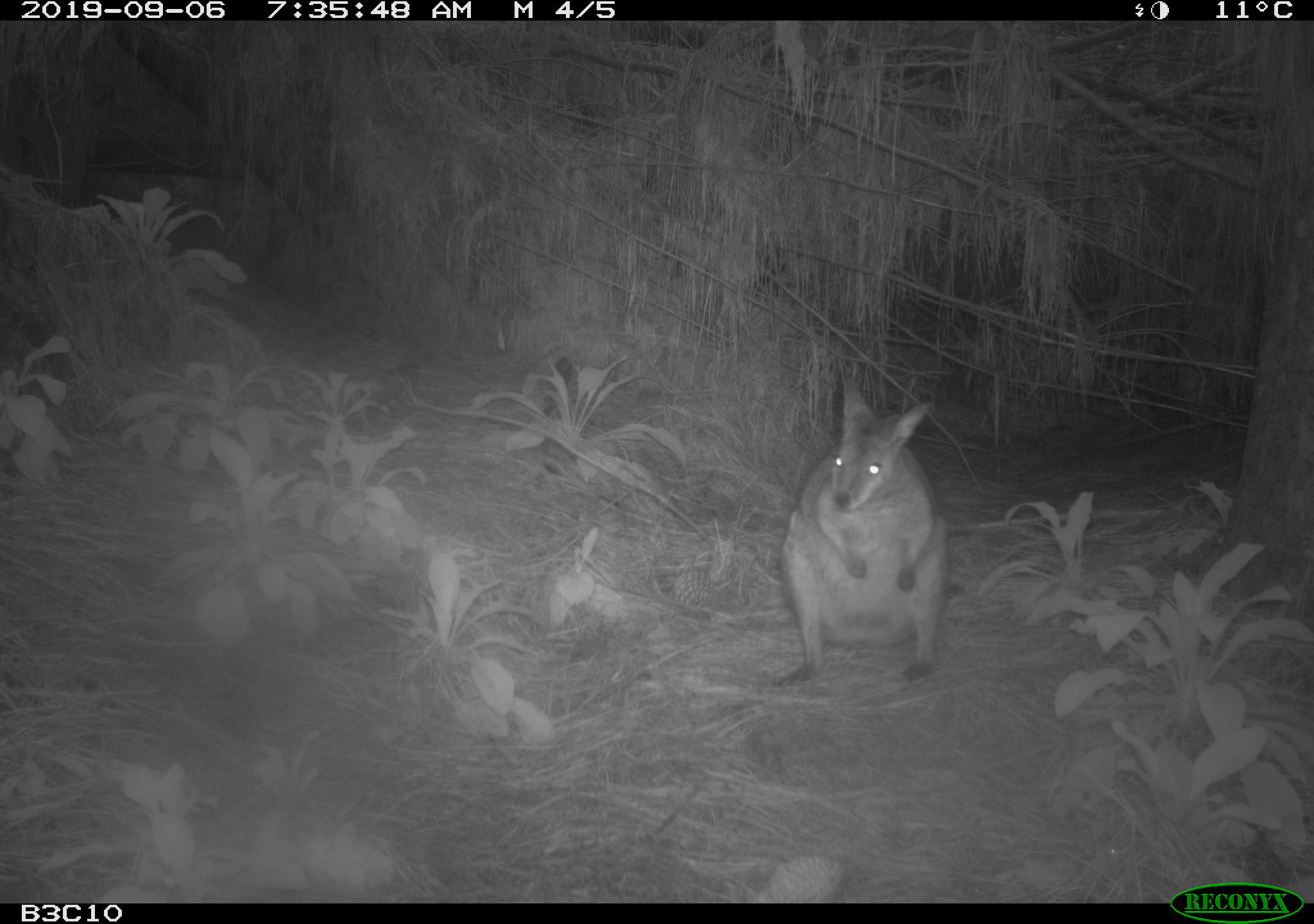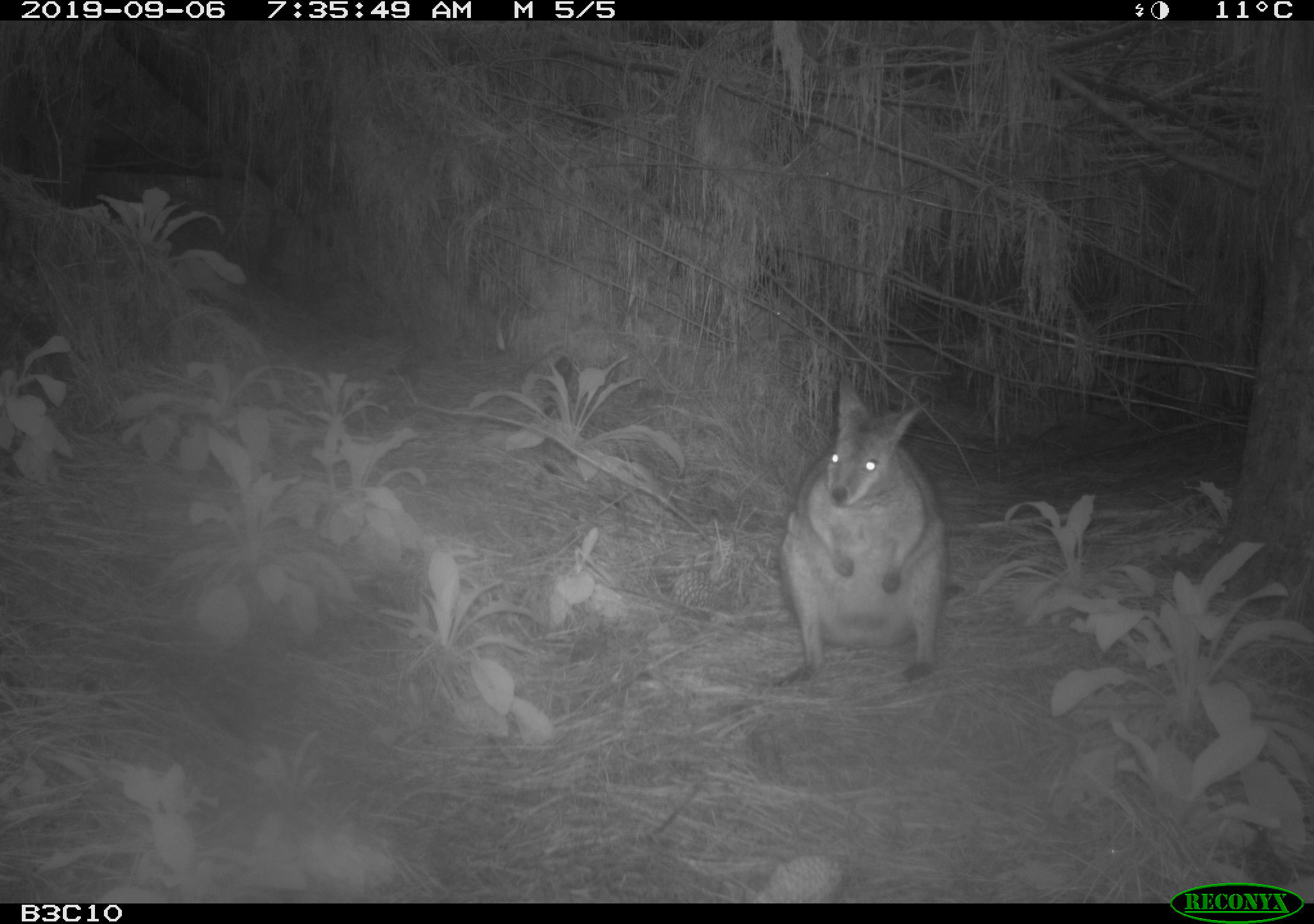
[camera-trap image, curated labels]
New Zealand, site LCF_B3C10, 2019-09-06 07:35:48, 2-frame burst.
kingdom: Animalia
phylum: Chordata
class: Mammalia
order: Diprotodontia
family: Macropodidae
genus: Notamacropus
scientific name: Notamacropus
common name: wallaby